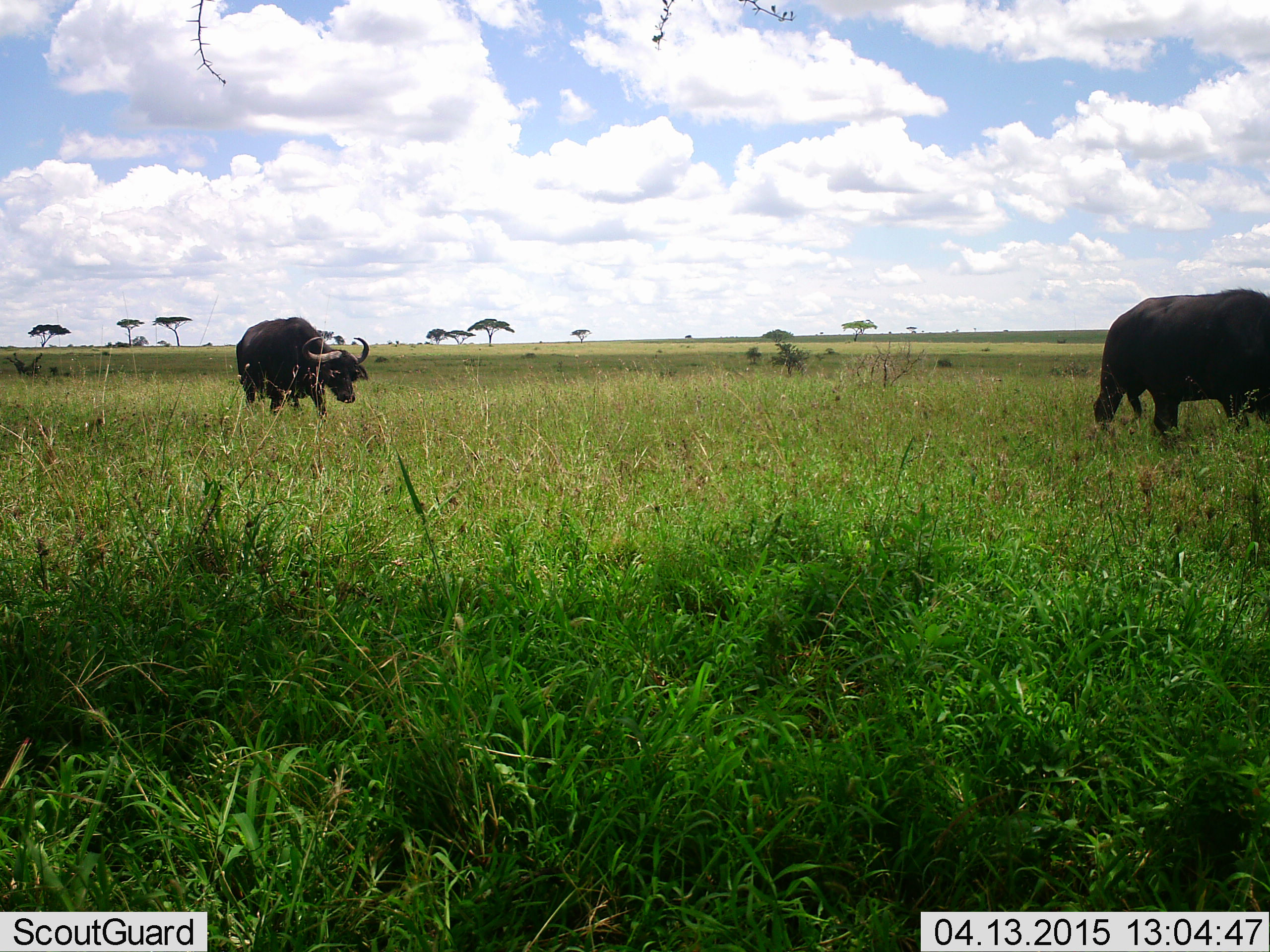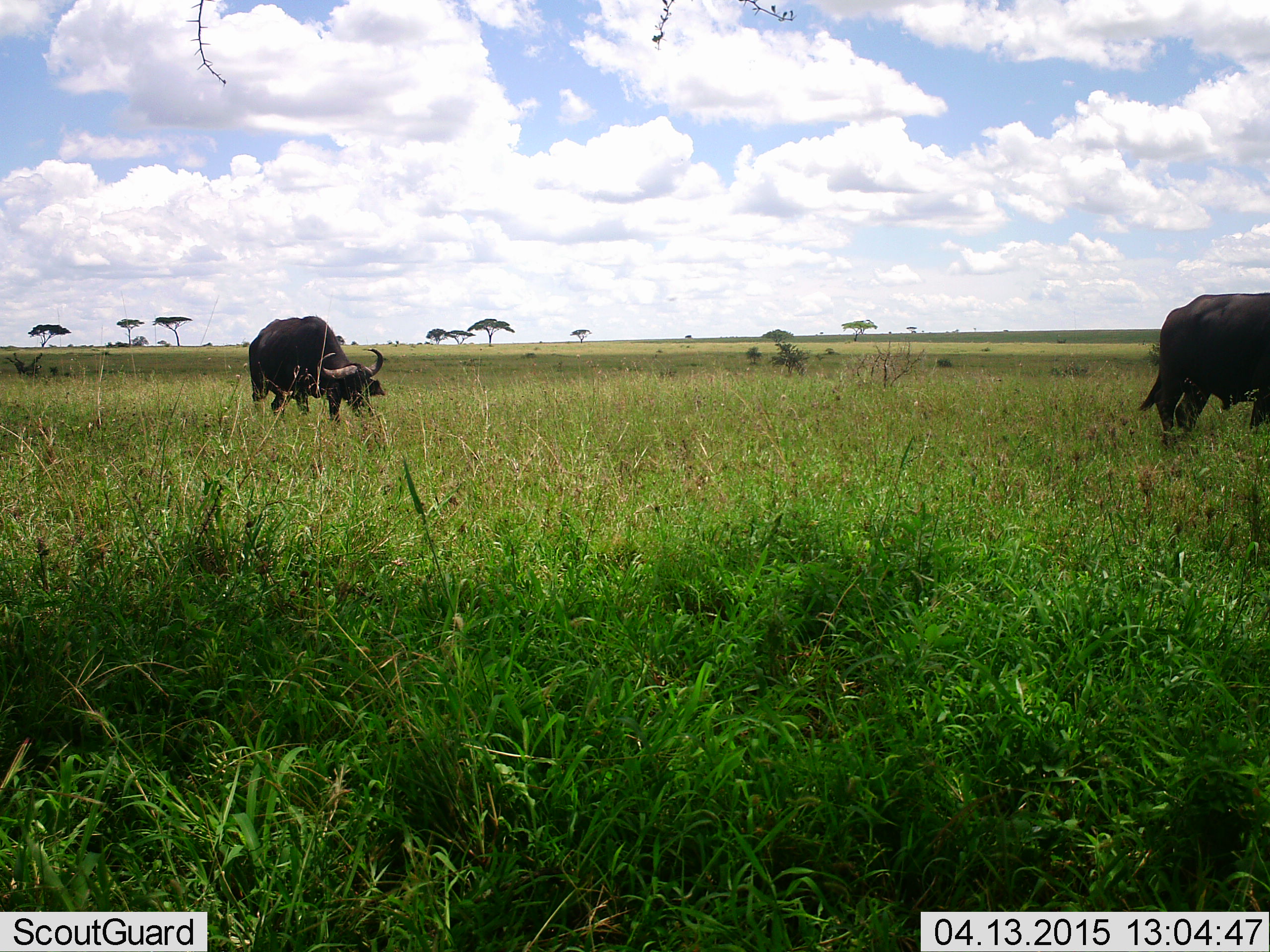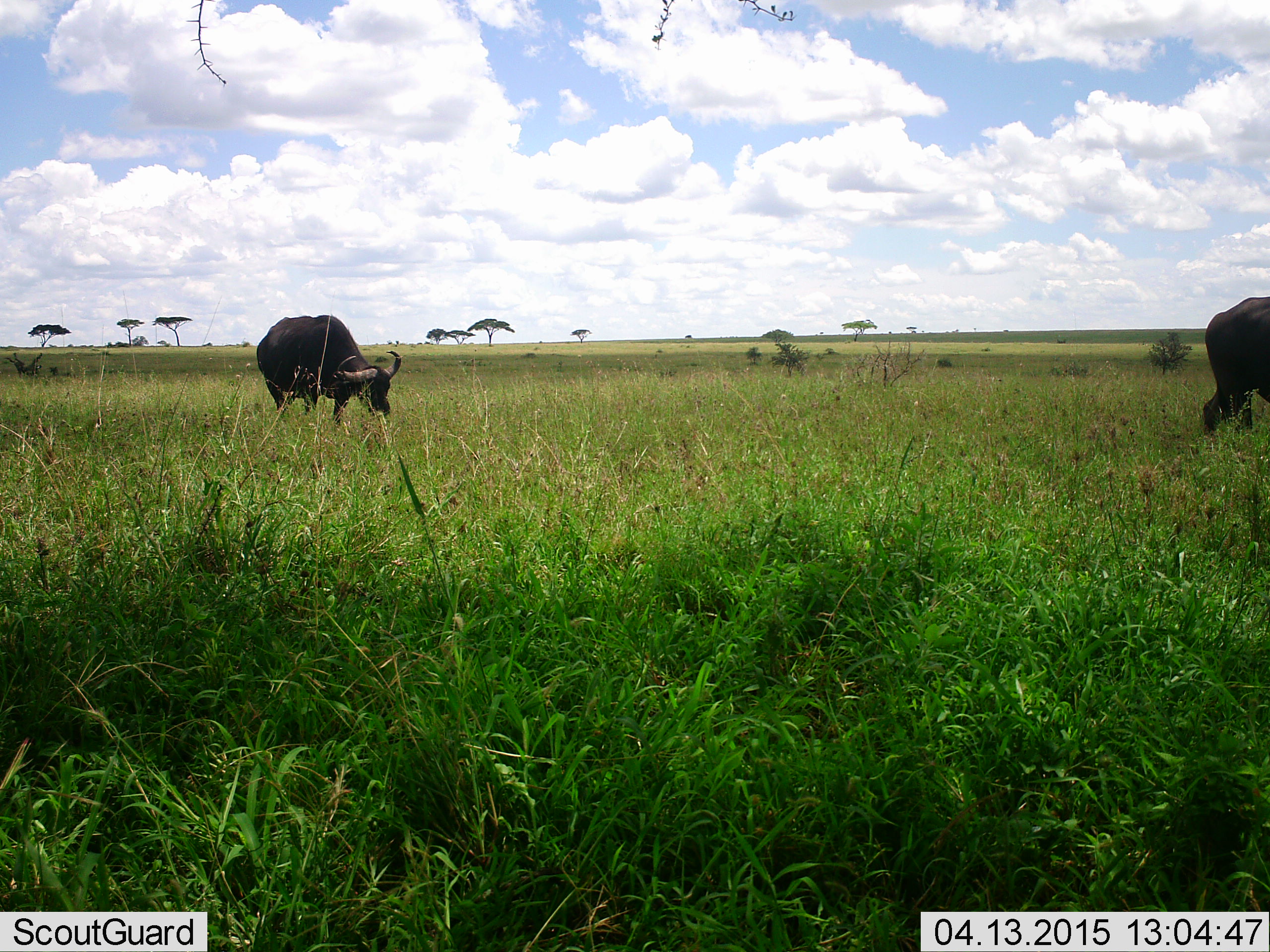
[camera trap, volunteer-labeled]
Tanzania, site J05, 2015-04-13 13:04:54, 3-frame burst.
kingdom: Animalia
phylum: Chordata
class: Mammalia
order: Artiodactyla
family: Bovidae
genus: Syncerus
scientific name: Syncerus caffer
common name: cape buffalo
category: buffalo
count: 2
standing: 10%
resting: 0%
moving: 70%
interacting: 0%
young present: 0%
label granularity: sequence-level